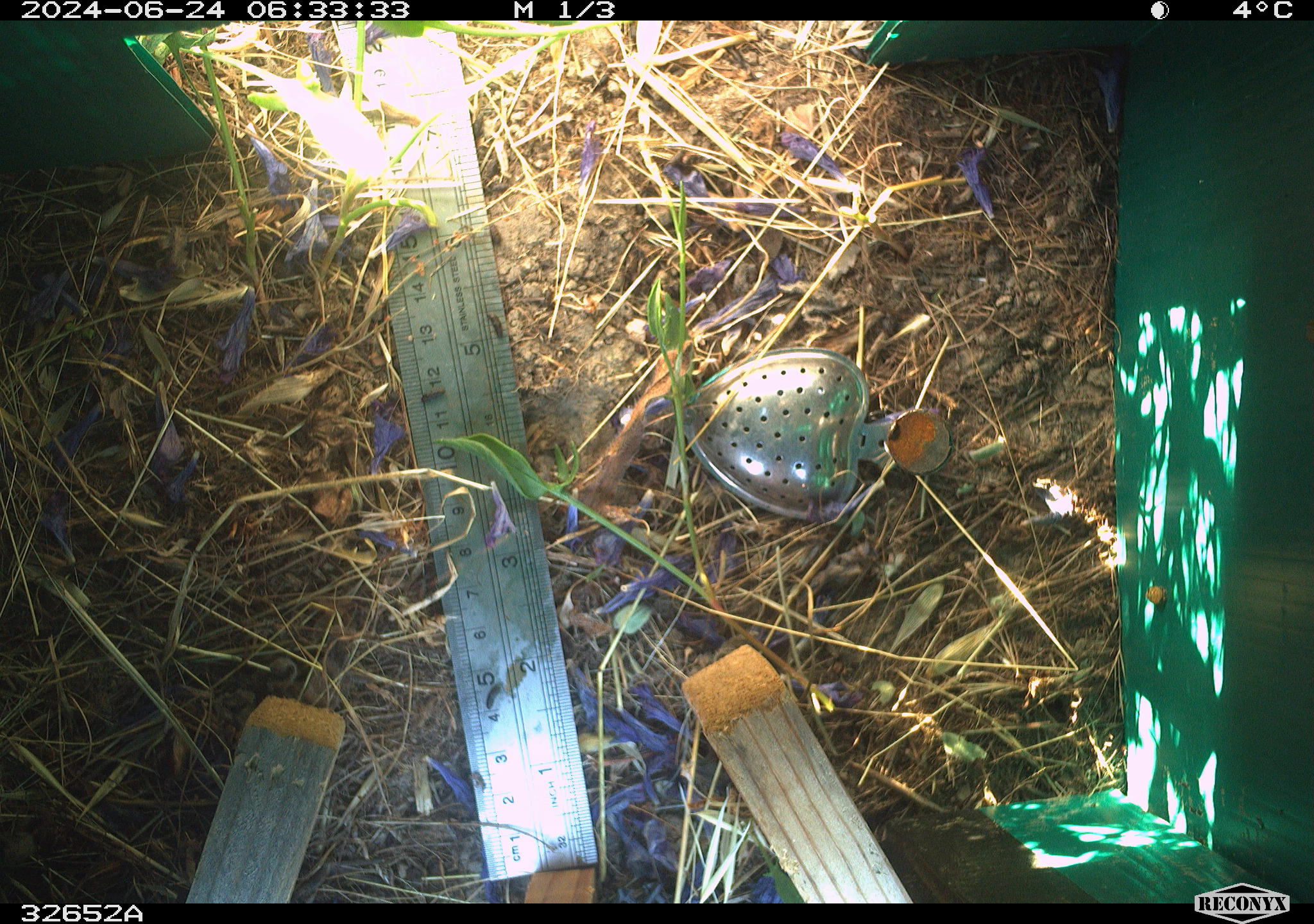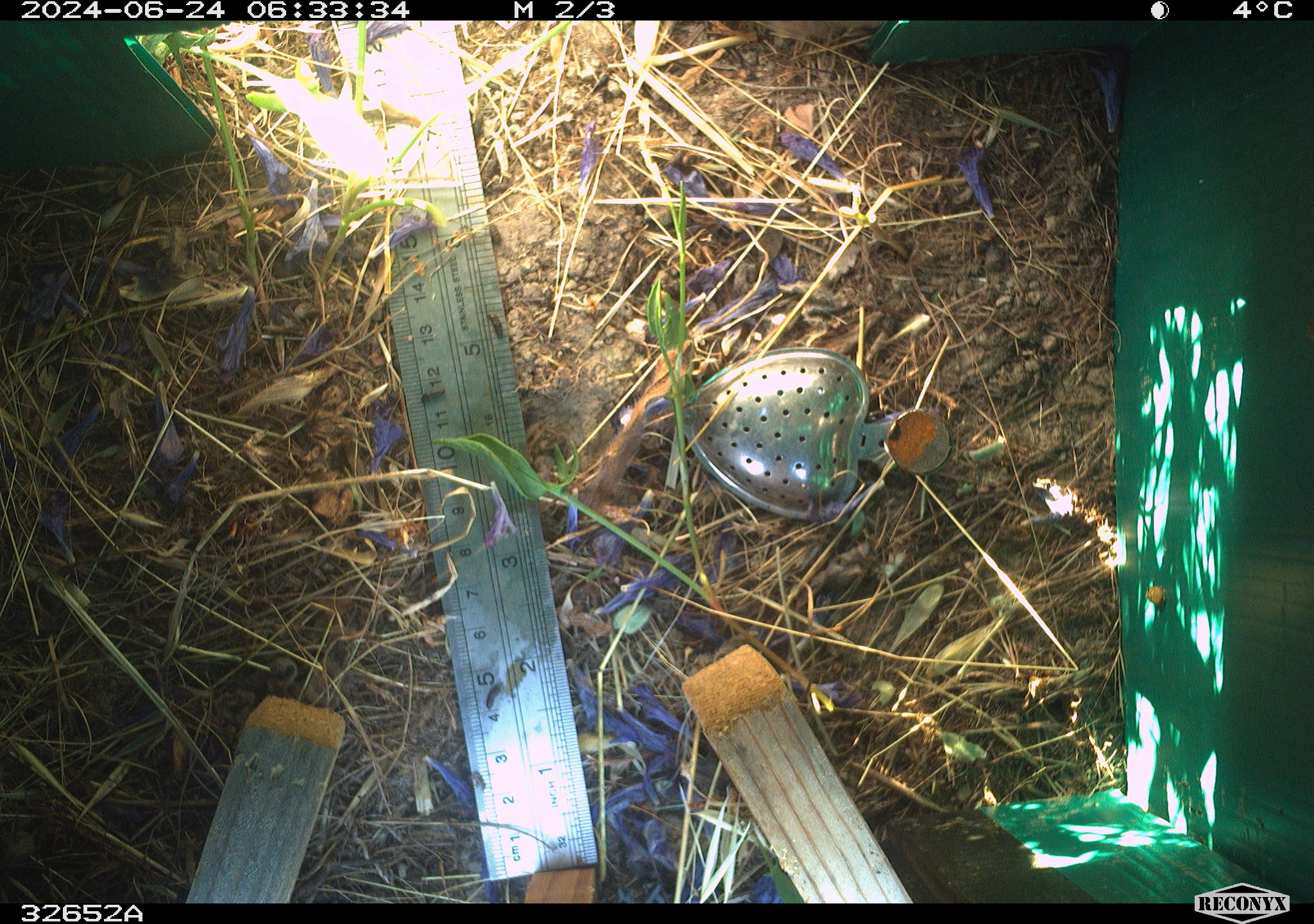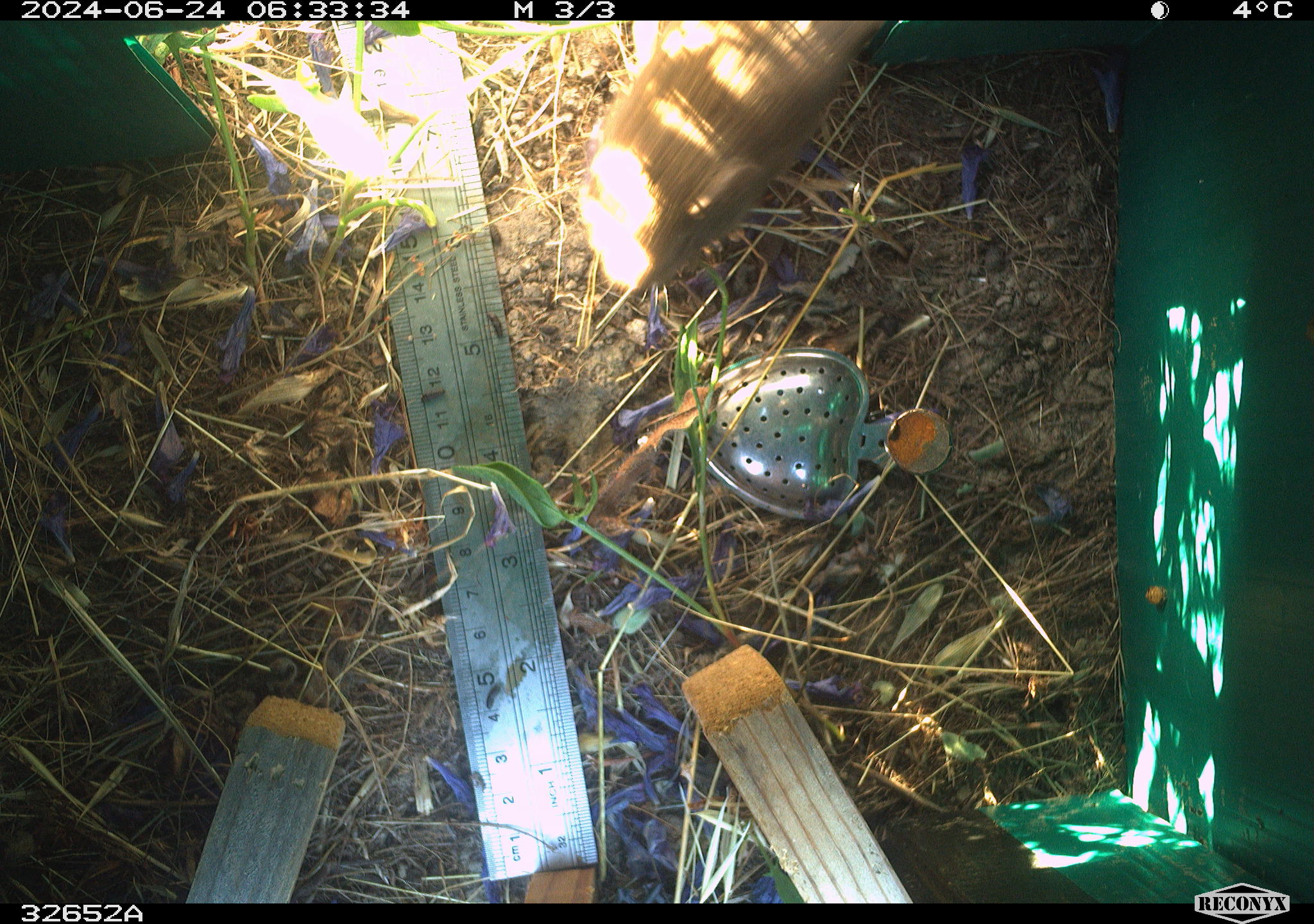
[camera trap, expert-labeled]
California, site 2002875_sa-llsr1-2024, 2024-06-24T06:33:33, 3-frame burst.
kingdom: Animalia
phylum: Chordata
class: Mammalia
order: Rodentia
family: Cricetidae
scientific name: Arvicolinae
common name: voles, lemmings, and muskrats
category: arvicolinae subfamily